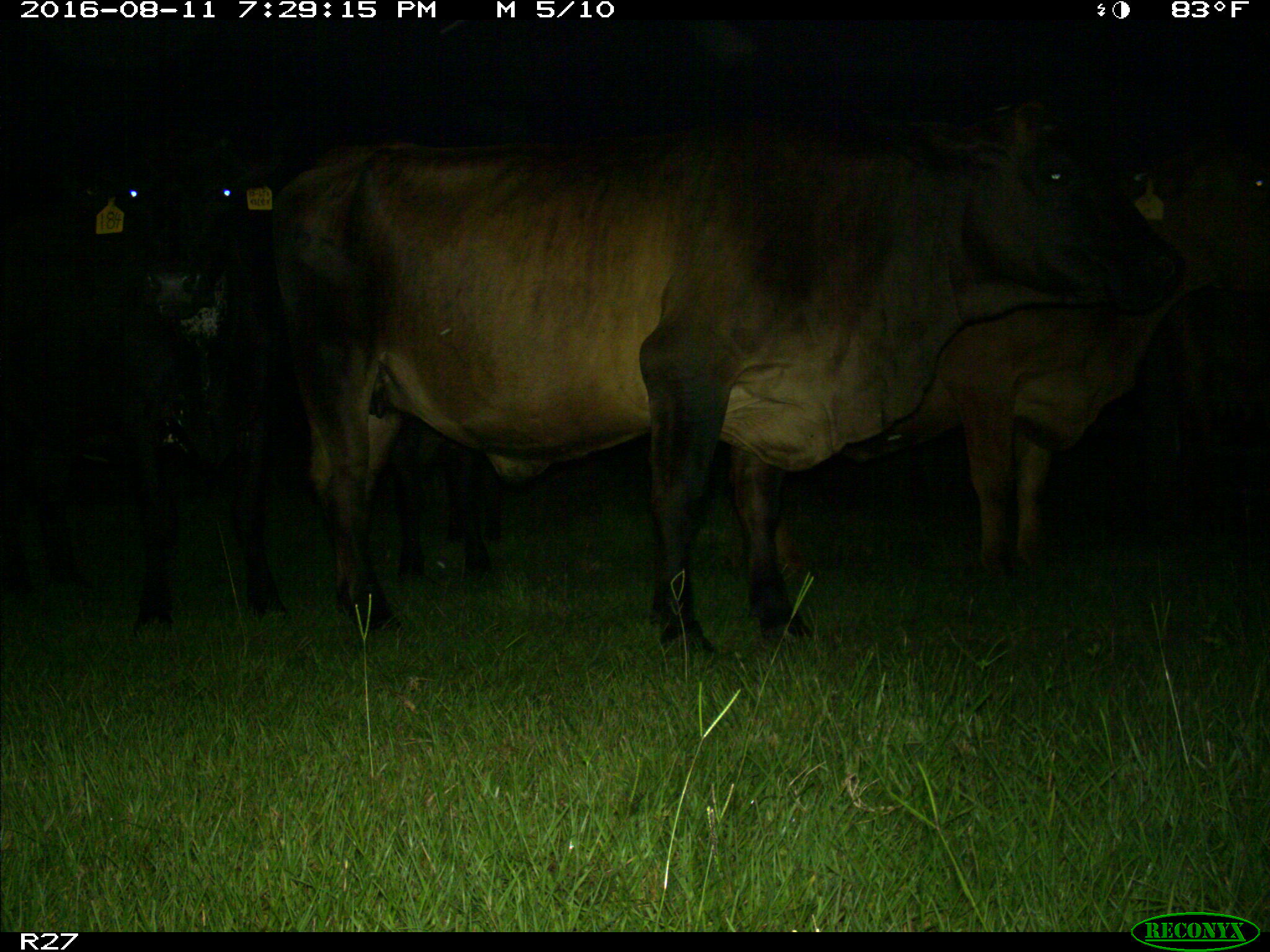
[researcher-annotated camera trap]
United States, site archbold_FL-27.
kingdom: Animalia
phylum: Chordata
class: Mammalia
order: Artiodactyla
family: Bovidae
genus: Bos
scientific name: Bos taurus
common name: domestic cow